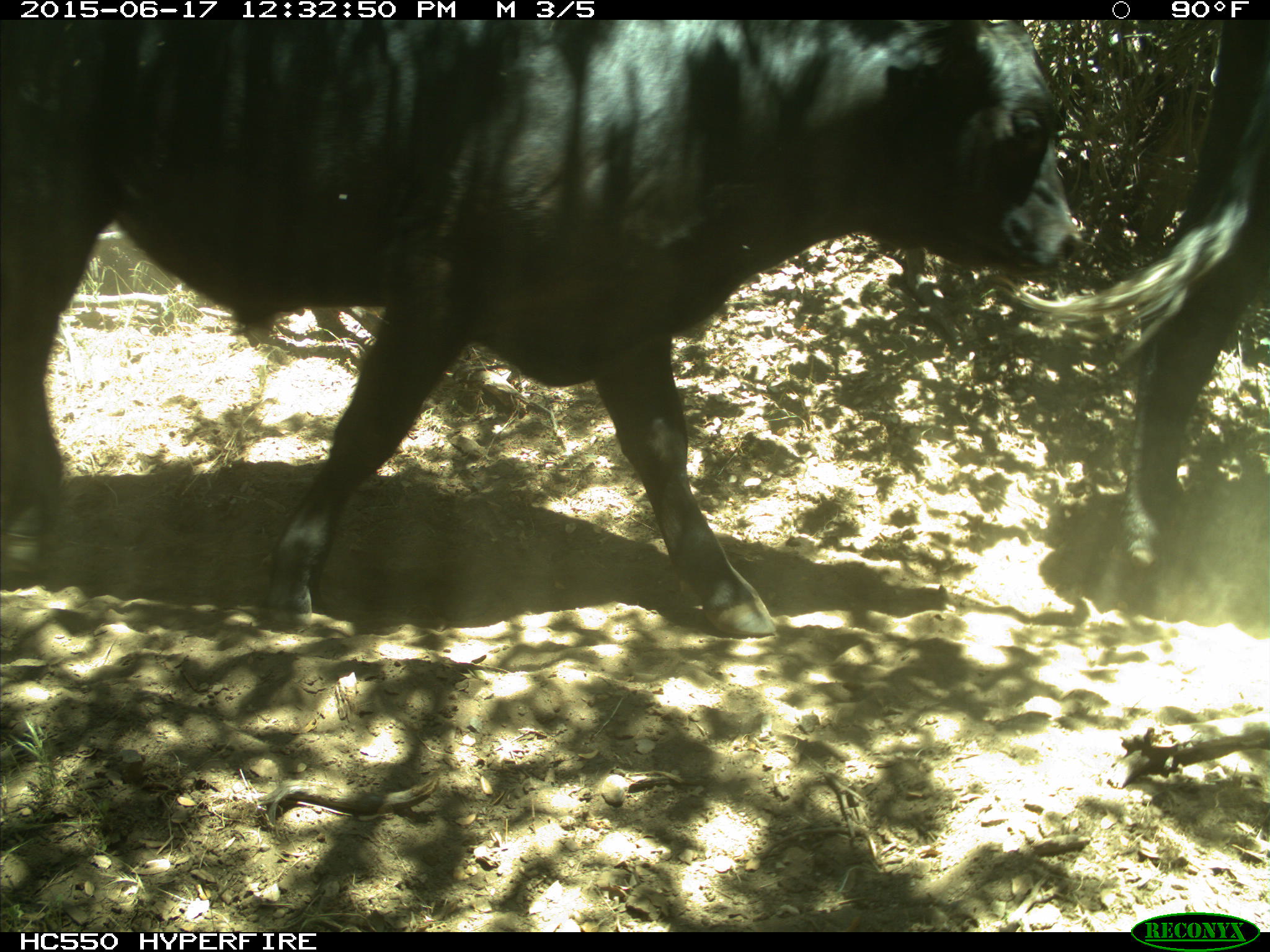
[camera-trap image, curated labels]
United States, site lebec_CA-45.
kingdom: Animalia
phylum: Chordata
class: Mammalia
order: Artiodactyla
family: Bovidae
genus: Bos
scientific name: Bos taurus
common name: domestic cow